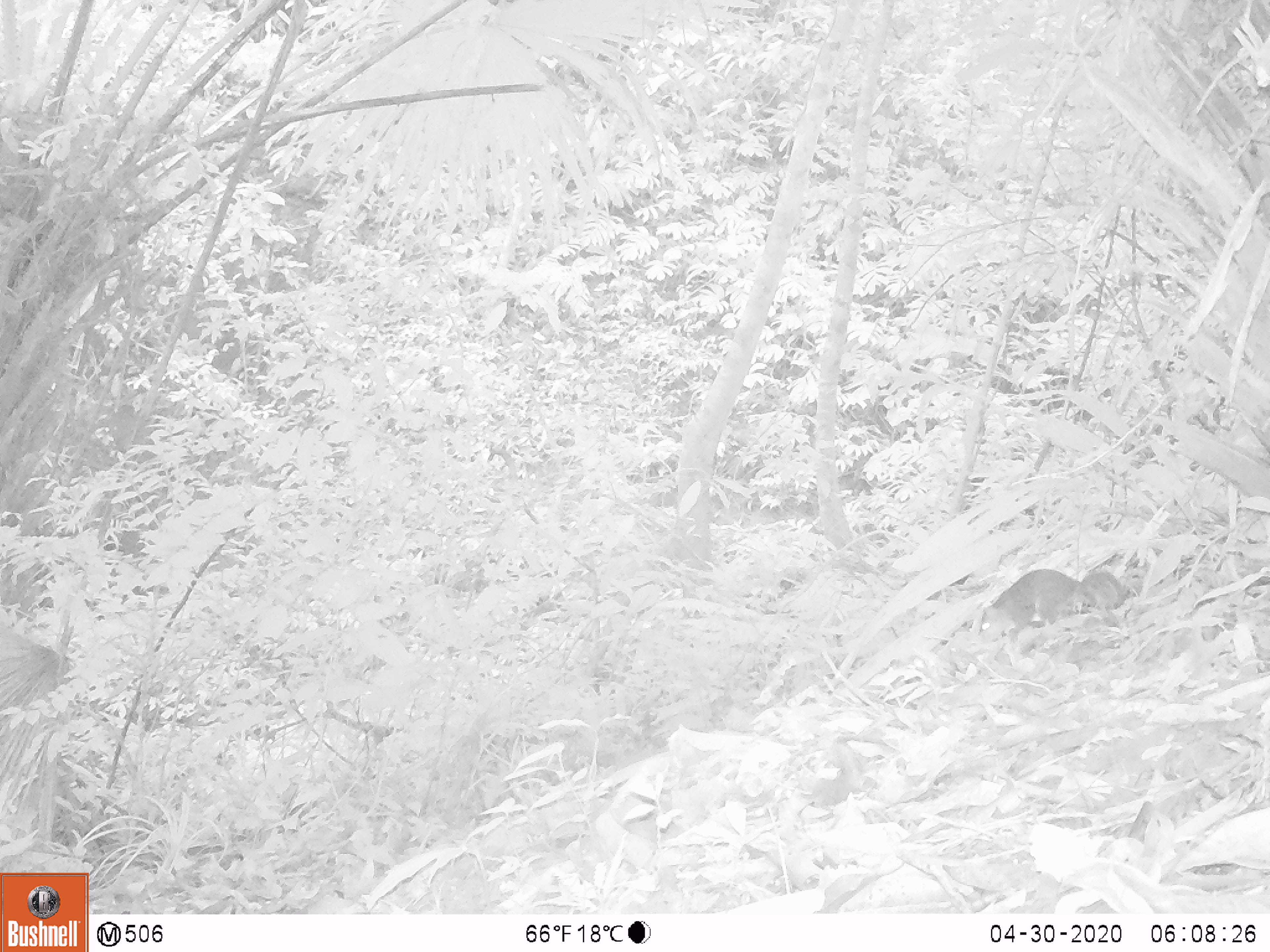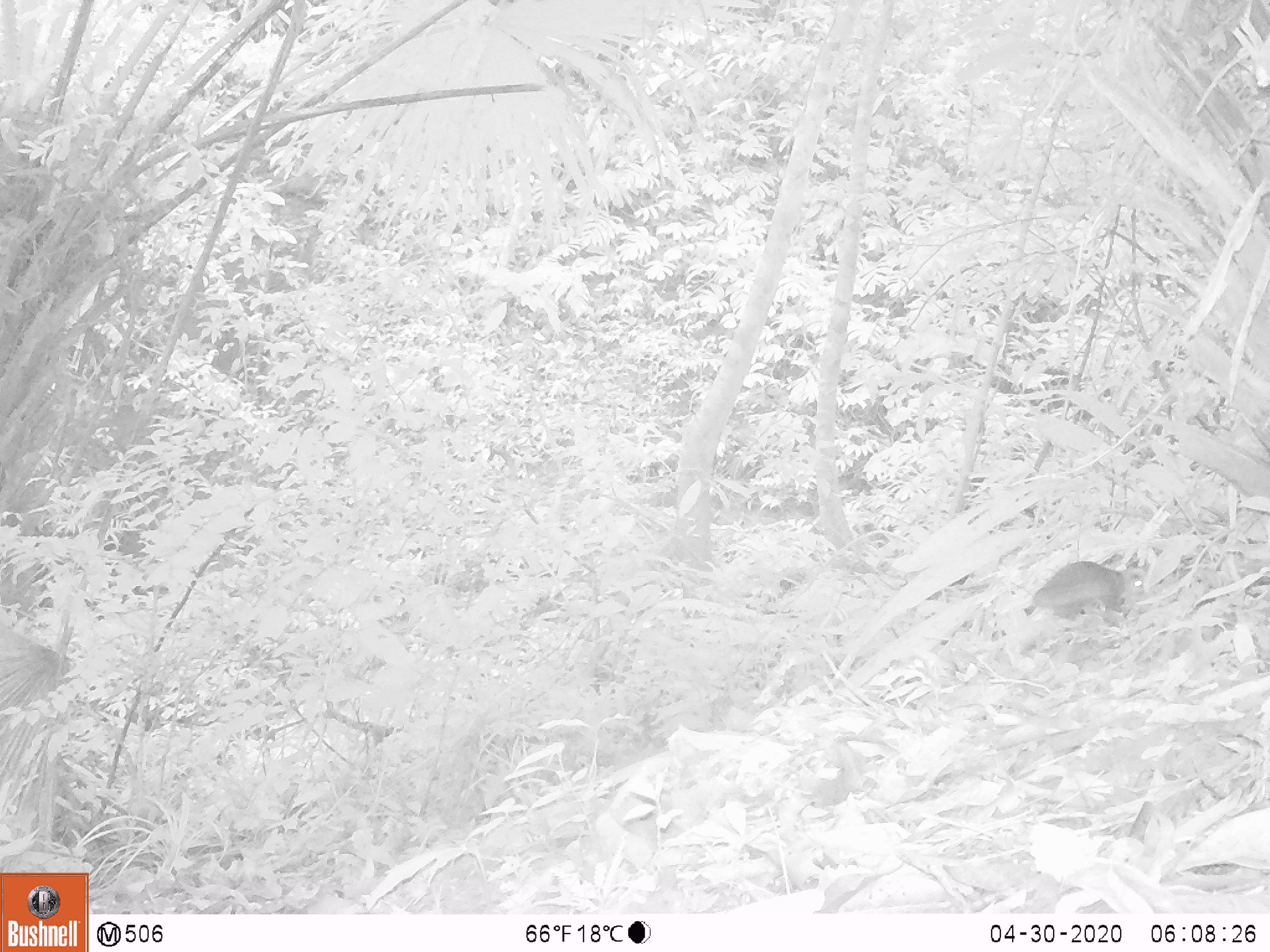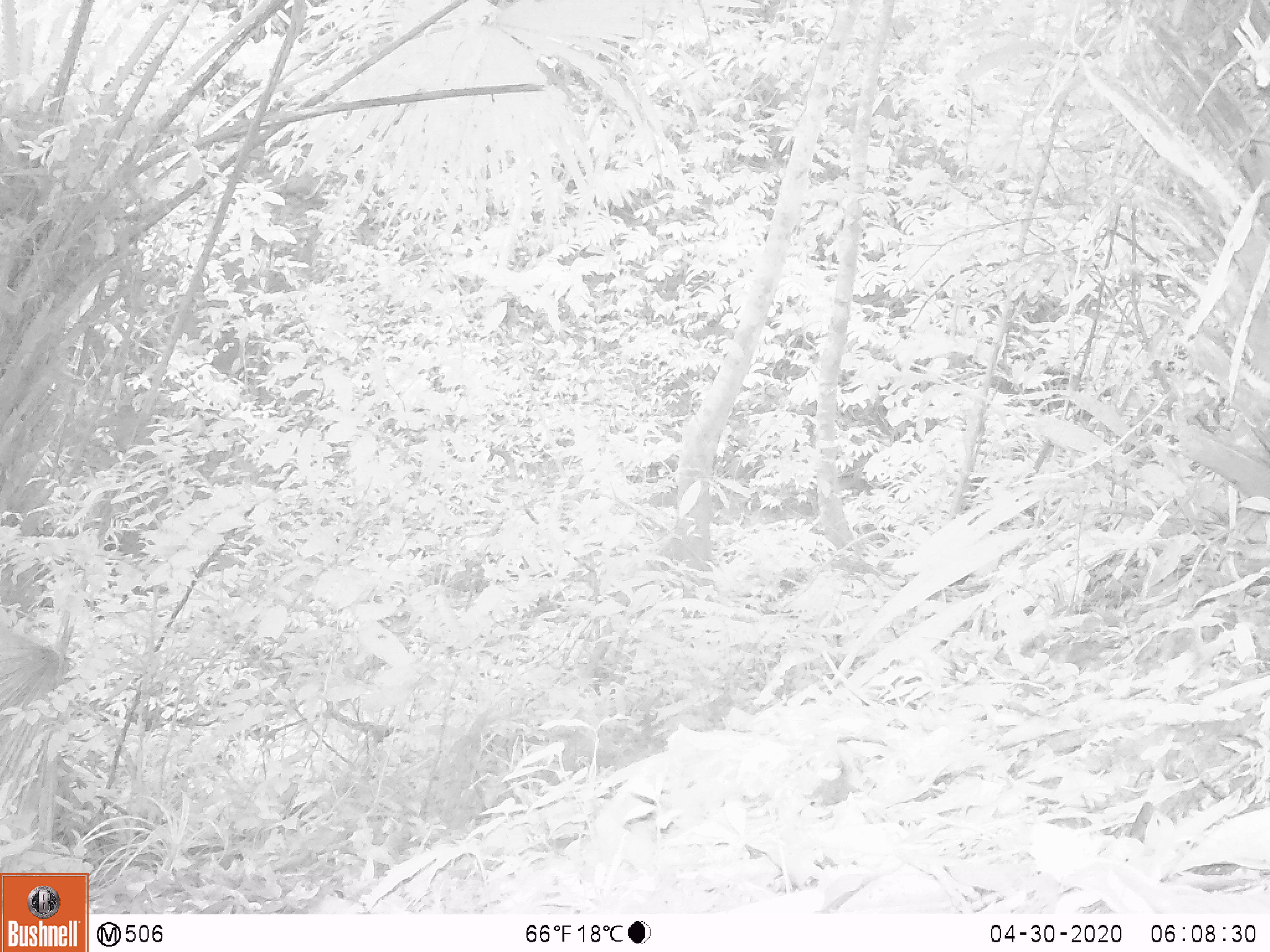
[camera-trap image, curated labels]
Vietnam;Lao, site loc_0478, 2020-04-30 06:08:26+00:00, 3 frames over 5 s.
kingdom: Animalia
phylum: Chordata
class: Mammalia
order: Rodentia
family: Sciuridae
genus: Dremomys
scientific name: Dremomys rufigenis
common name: red-cheeked squirrel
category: red cheeked squirrel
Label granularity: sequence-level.